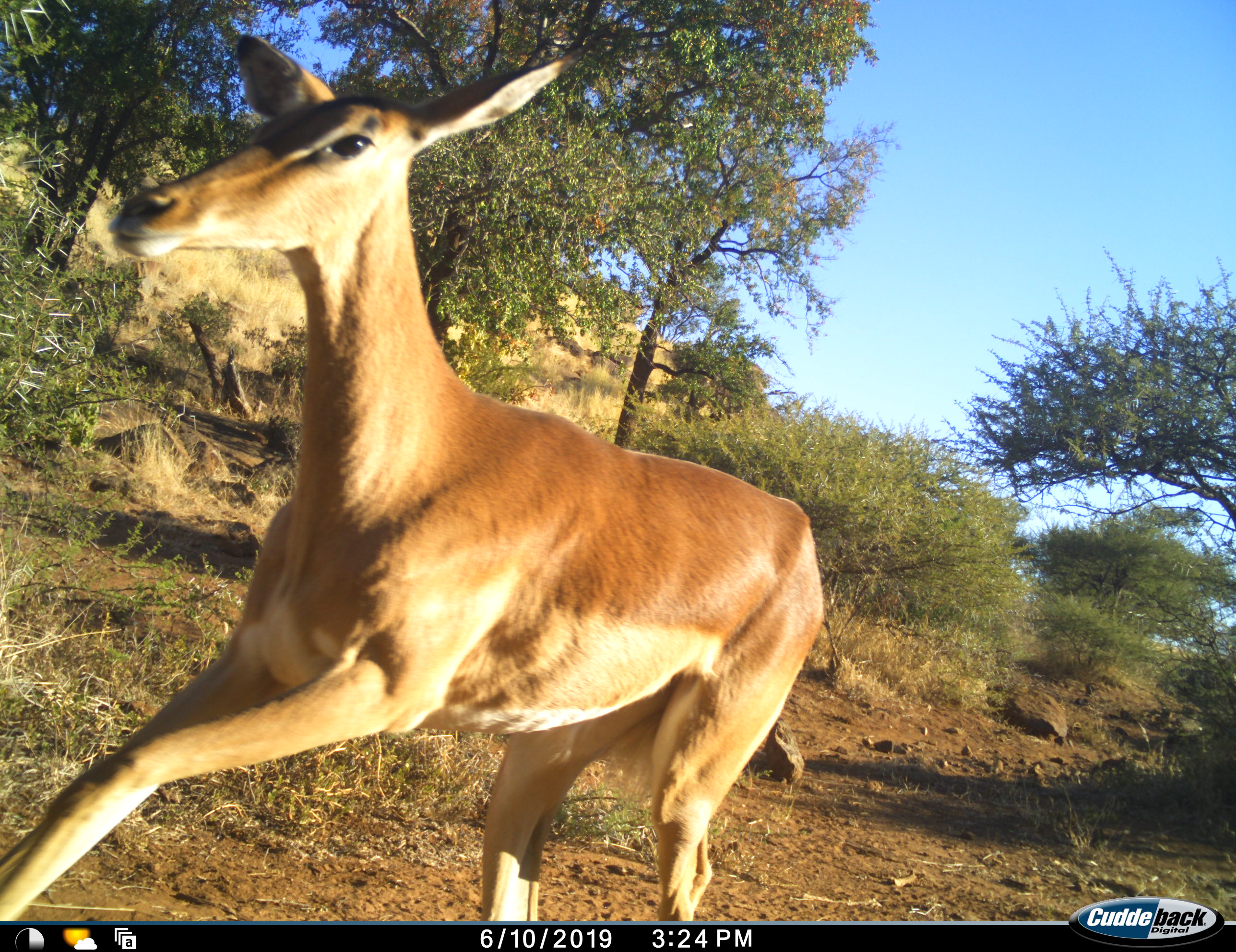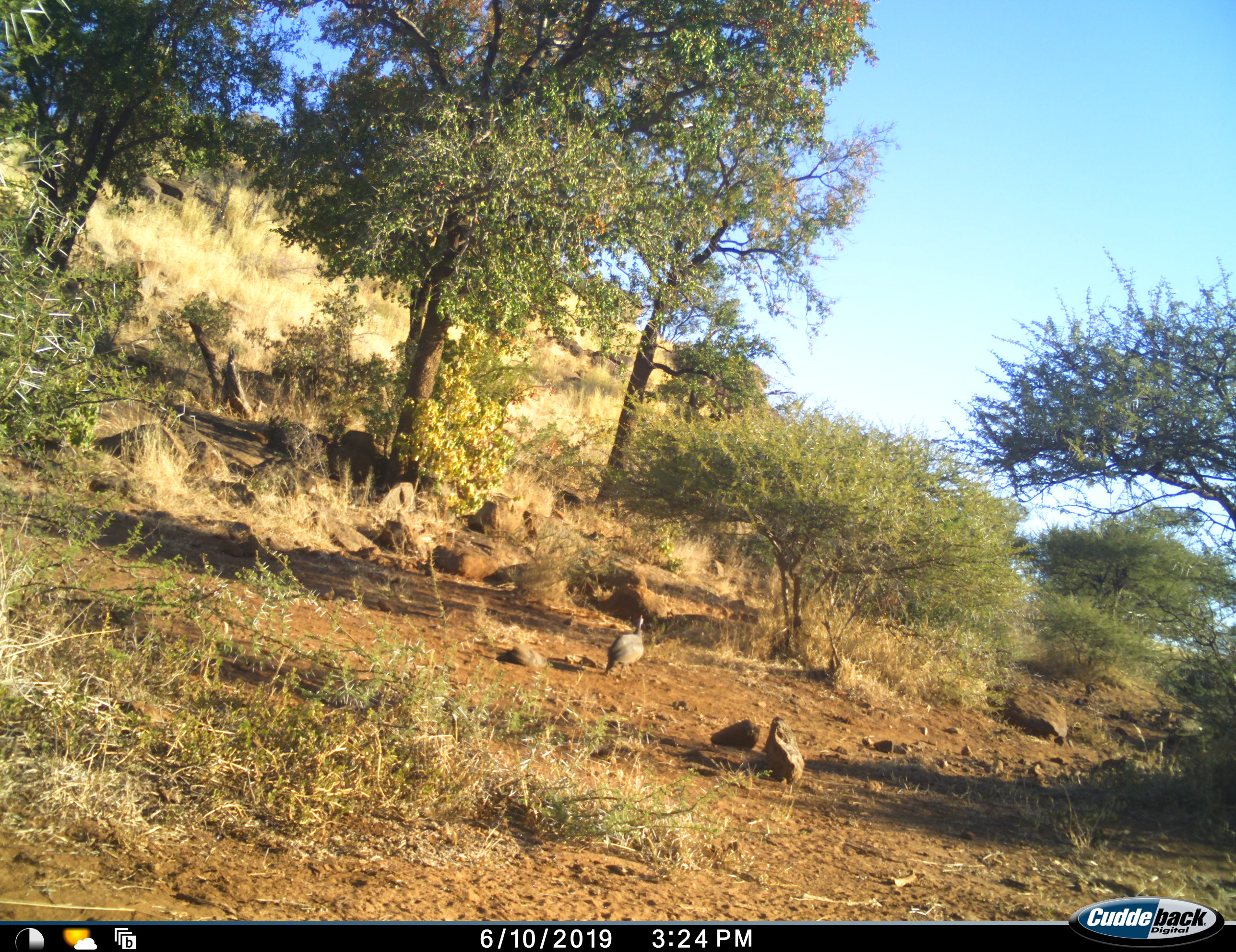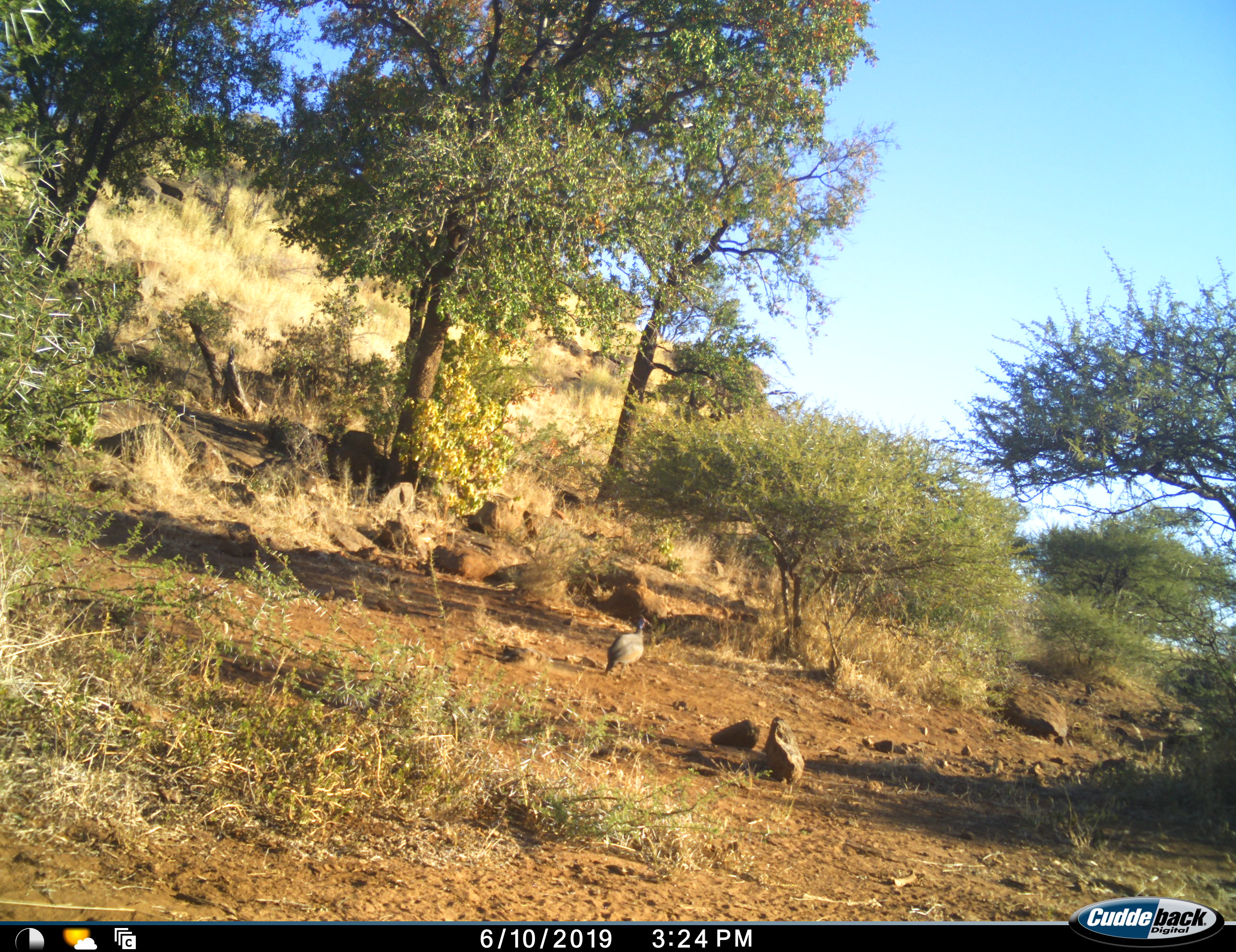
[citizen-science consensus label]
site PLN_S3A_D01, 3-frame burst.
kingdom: Animalia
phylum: Chordata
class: Aves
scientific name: Aves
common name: bird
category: birdother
Birdother (bird) (Aves), count 1. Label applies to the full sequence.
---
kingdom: Animalia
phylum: Chordata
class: Mammalia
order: Artiodactyla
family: Bovidae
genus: Aepyceros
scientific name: Aepyceros melampus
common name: impala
Impala (Aepyceros melampus), count 1. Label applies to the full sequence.